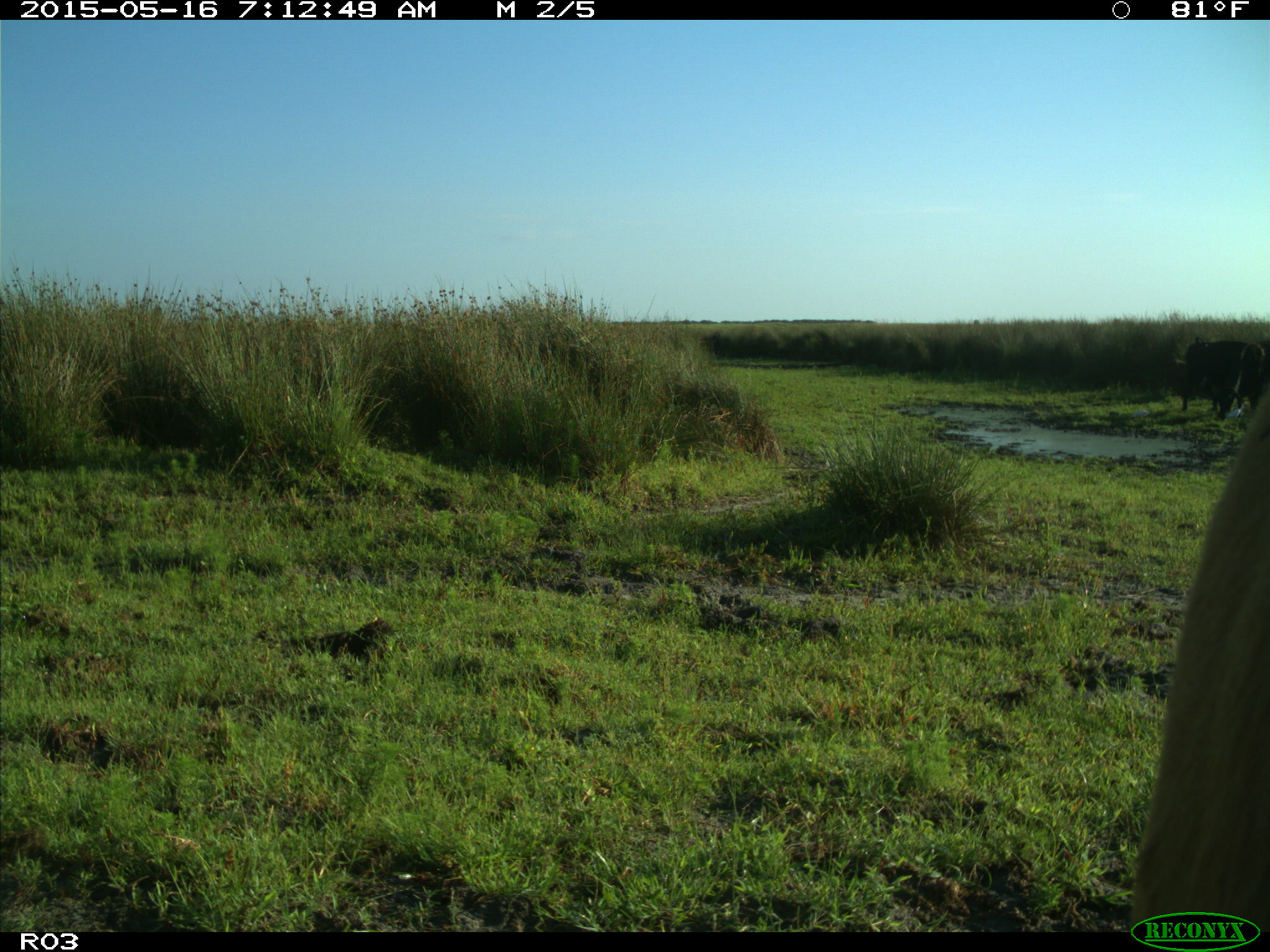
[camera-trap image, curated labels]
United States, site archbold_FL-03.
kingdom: Animalia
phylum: Chordata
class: Mammalia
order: Artiodactyla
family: Bovidae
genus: Bos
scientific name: Bos taurus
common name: domestic cow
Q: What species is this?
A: Bos taurus (domestic cow).